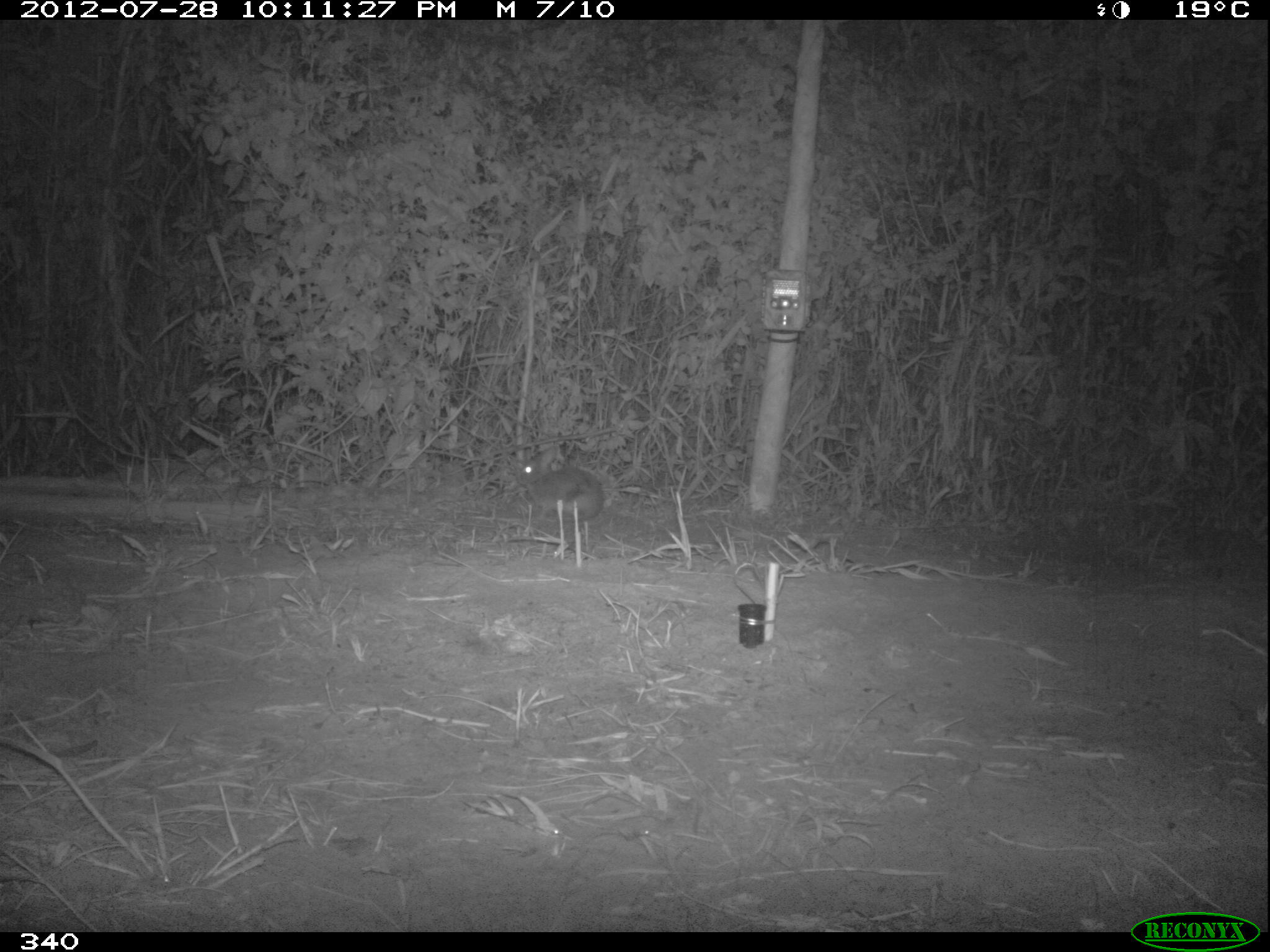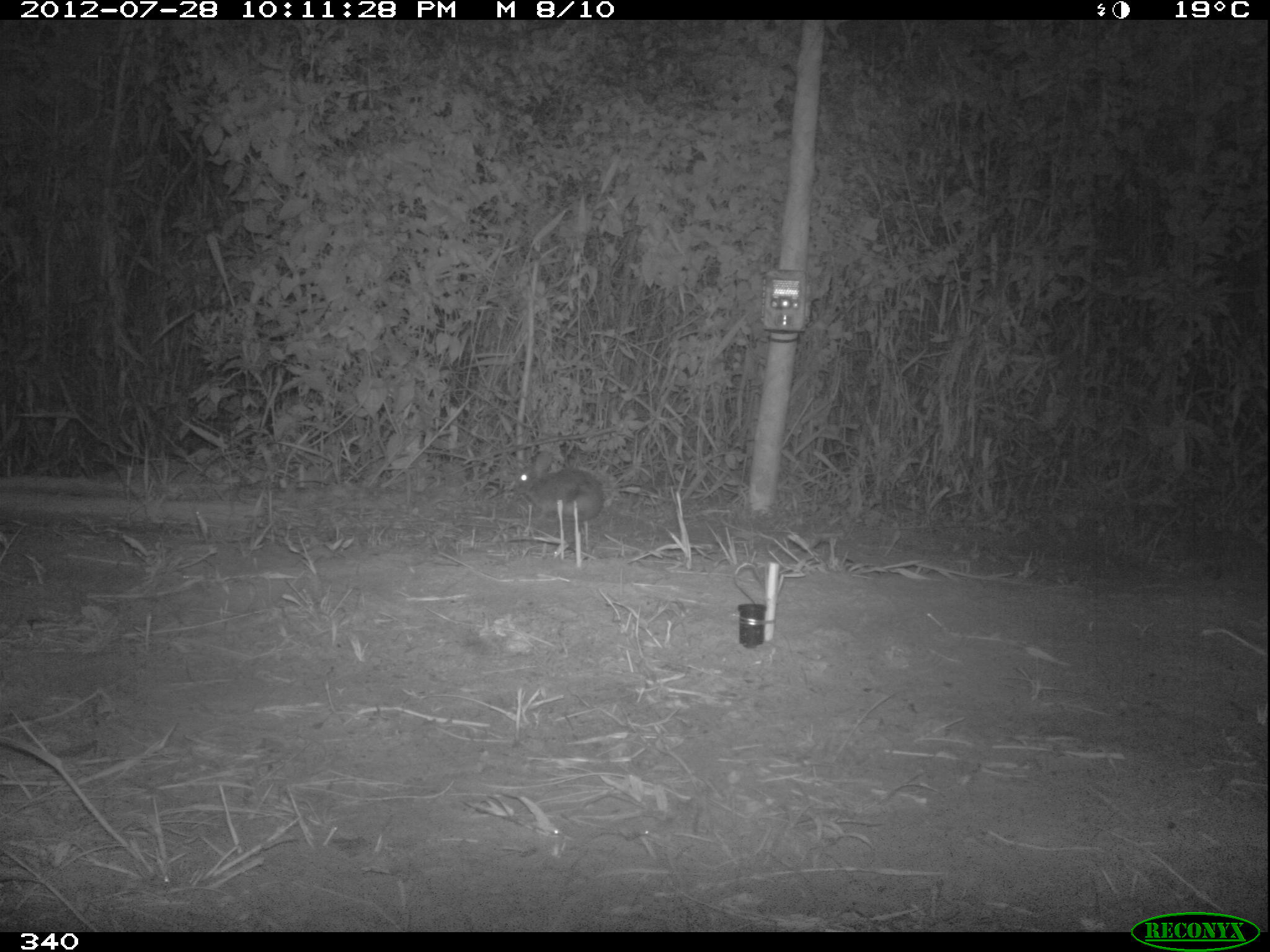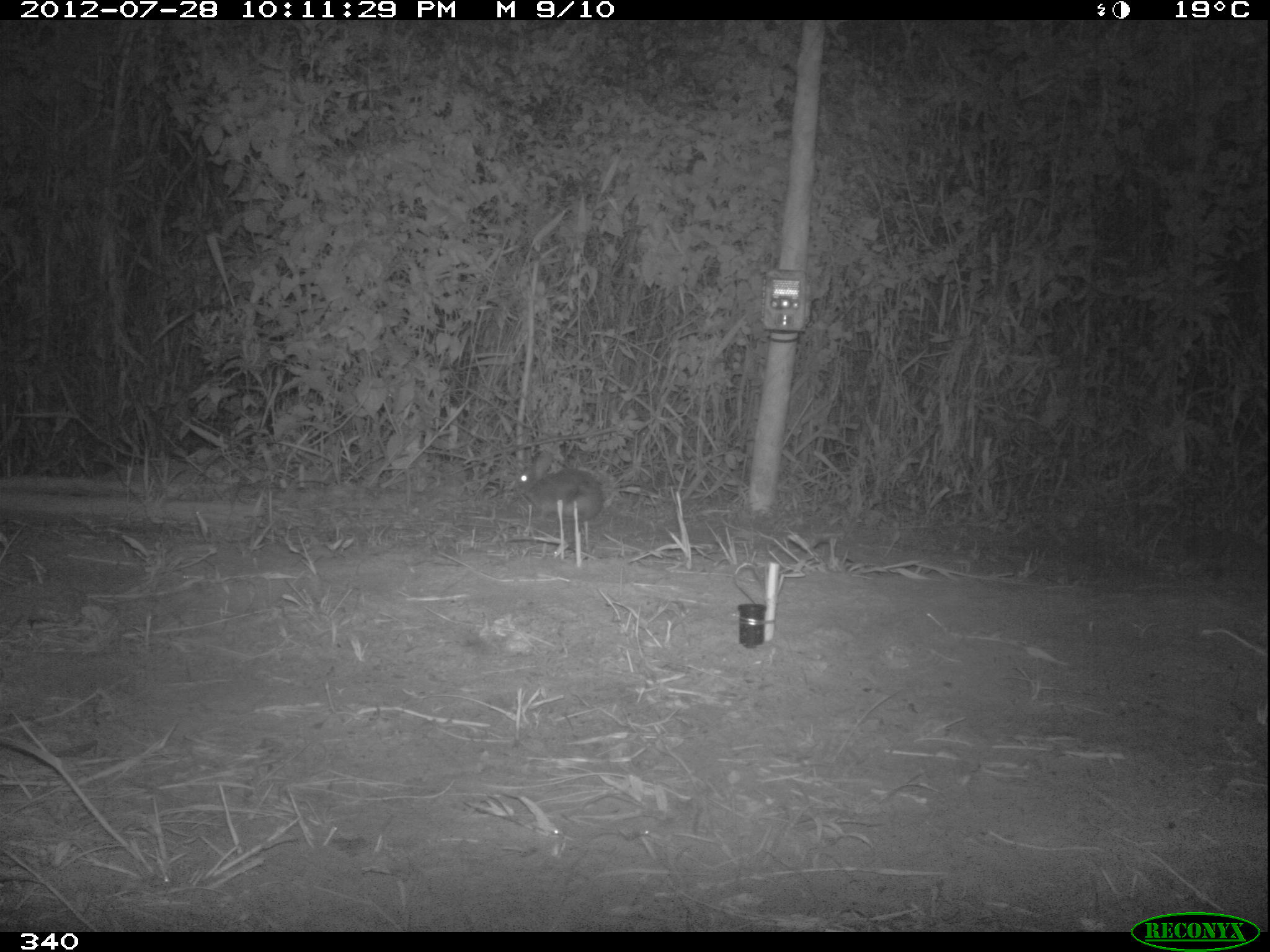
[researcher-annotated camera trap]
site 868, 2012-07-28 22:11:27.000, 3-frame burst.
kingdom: Animalia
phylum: Chordata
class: Mammalia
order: Lagomorpha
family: Leporidae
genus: Sylvilagus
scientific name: Sylvilagus brasiliensis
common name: tapeti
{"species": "Sylvilagus brasiliensis (tapeti)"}